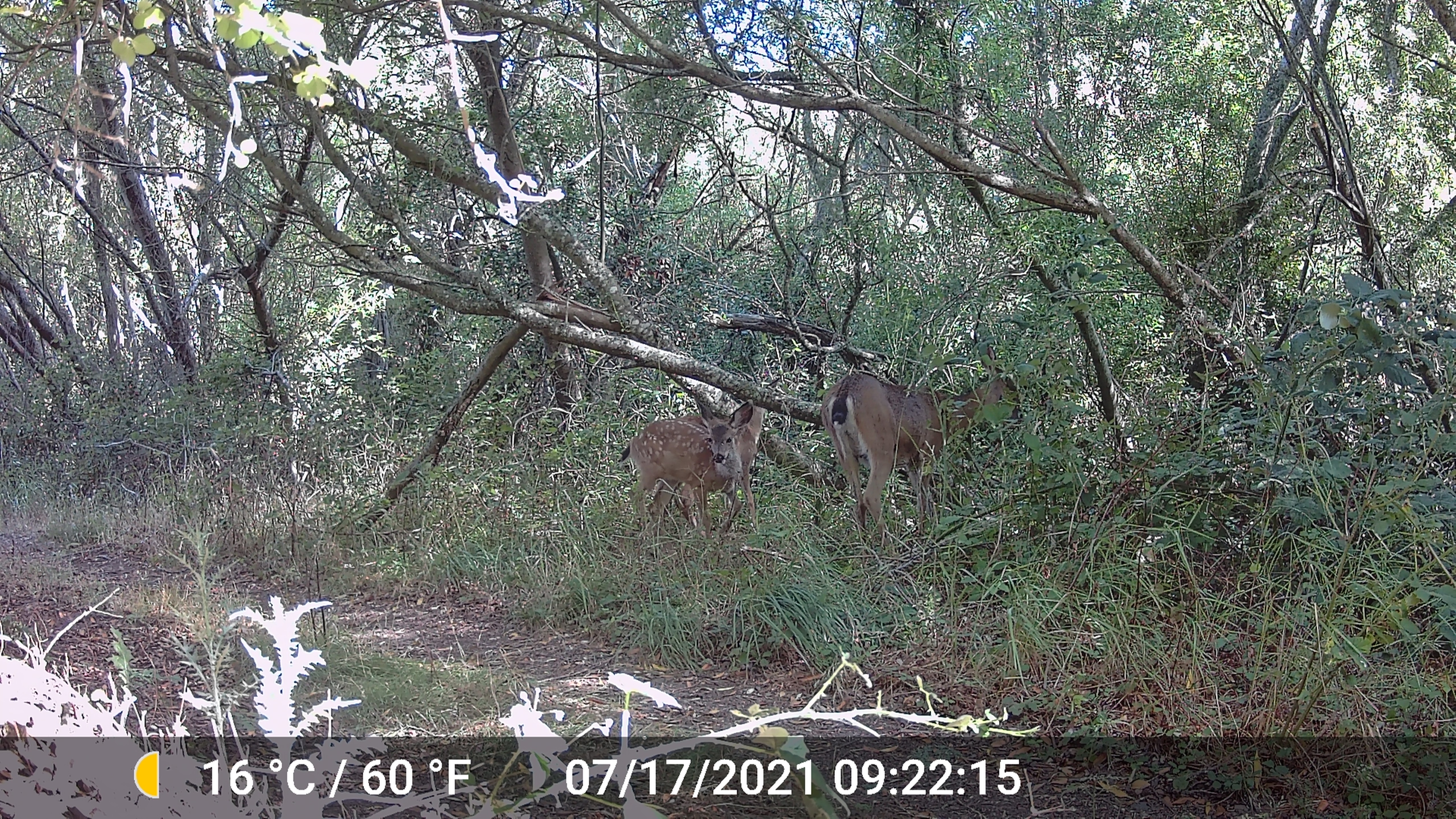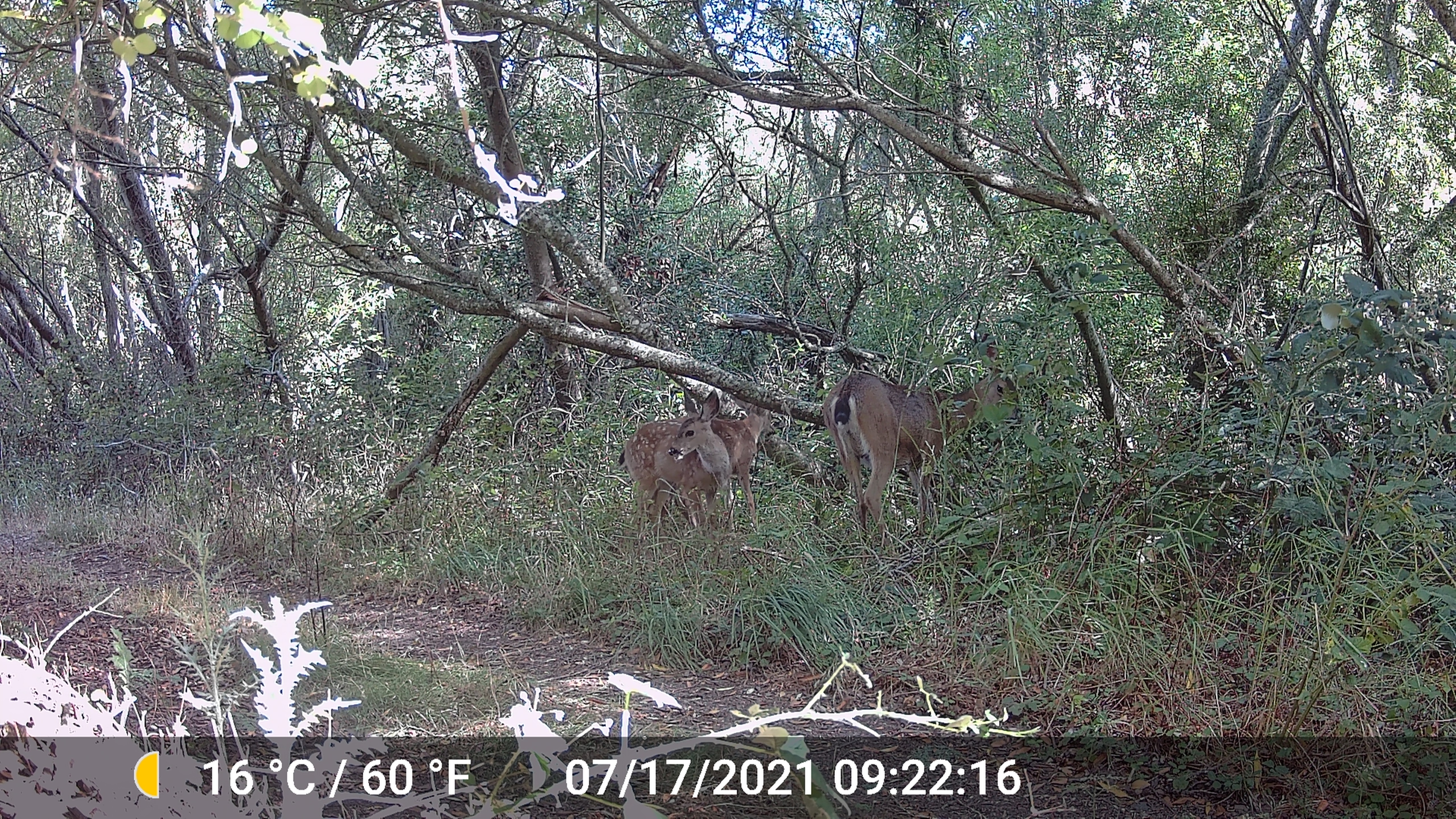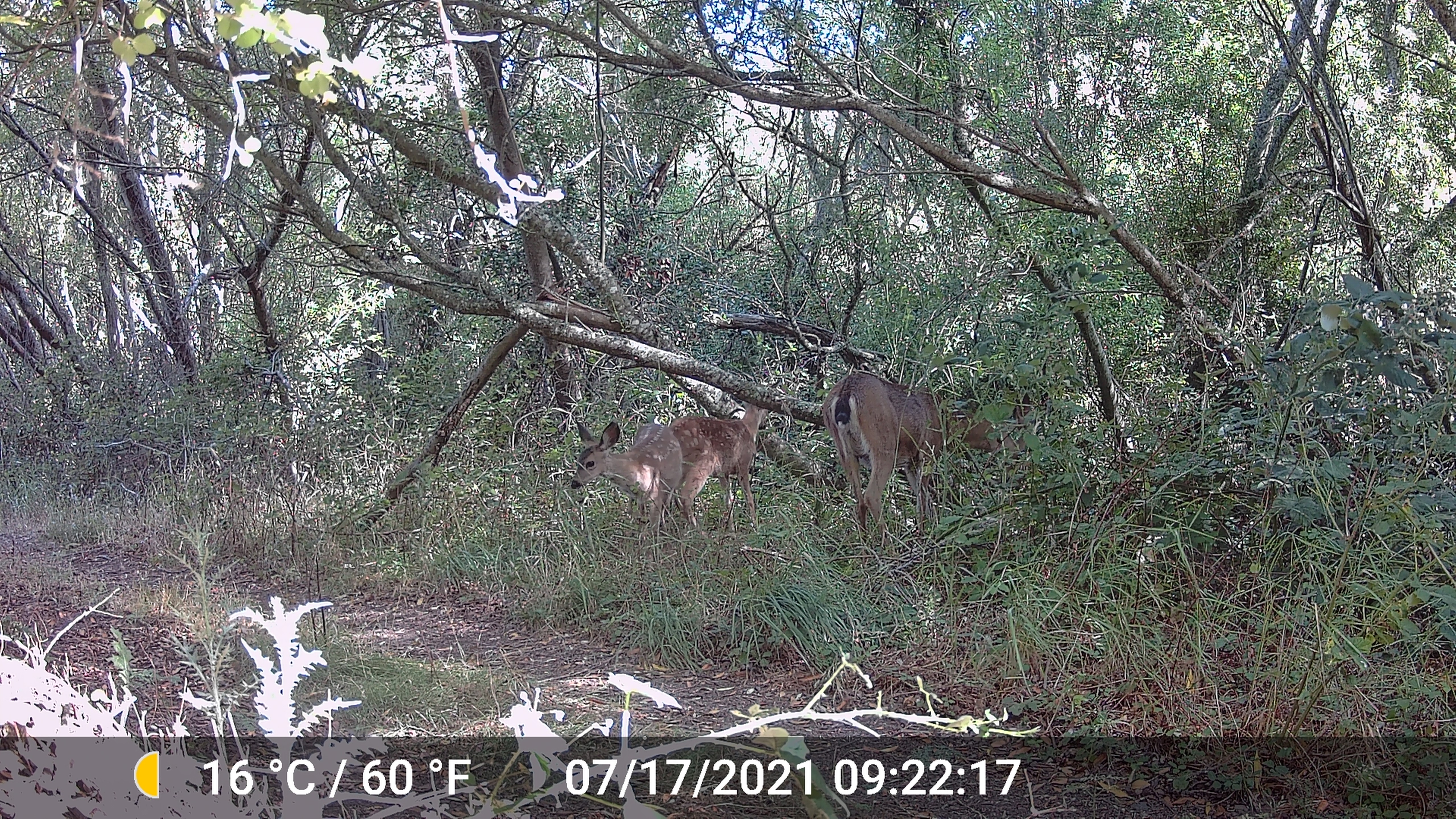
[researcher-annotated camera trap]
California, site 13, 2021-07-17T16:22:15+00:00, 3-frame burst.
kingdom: Animalia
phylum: Chordata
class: Mammalia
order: Artiodactyla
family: Cervidae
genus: Odocoileus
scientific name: Odocoileus hemionus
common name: mule deer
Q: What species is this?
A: Mule deer (Odocoileus hemionus).